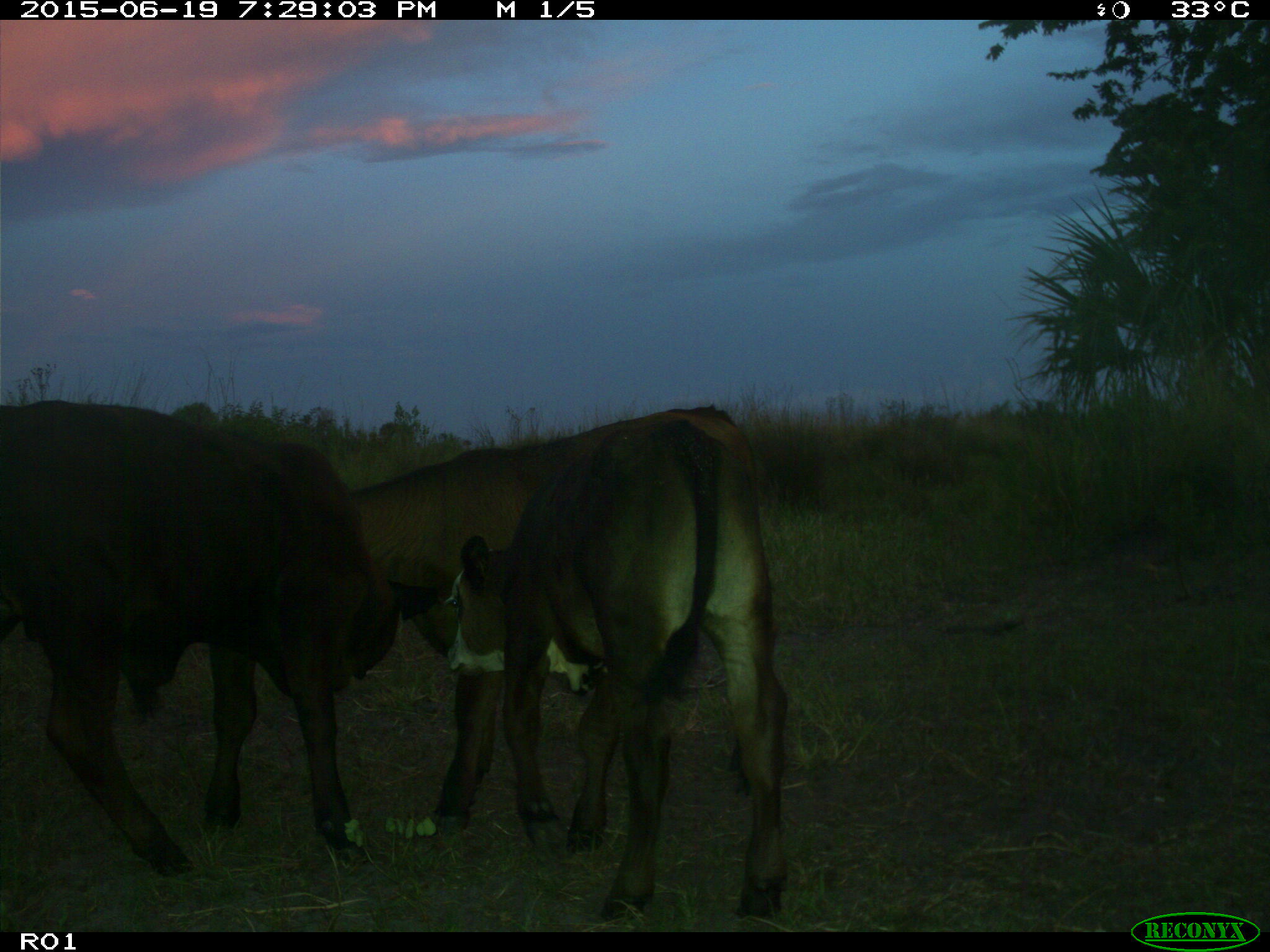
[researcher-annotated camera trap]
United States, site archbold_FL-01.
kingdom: Animalia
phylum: Chordata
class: Mammalia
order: Artiodactyla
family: Bovidae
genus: Bos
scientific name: Bos taurus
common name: domestic cow